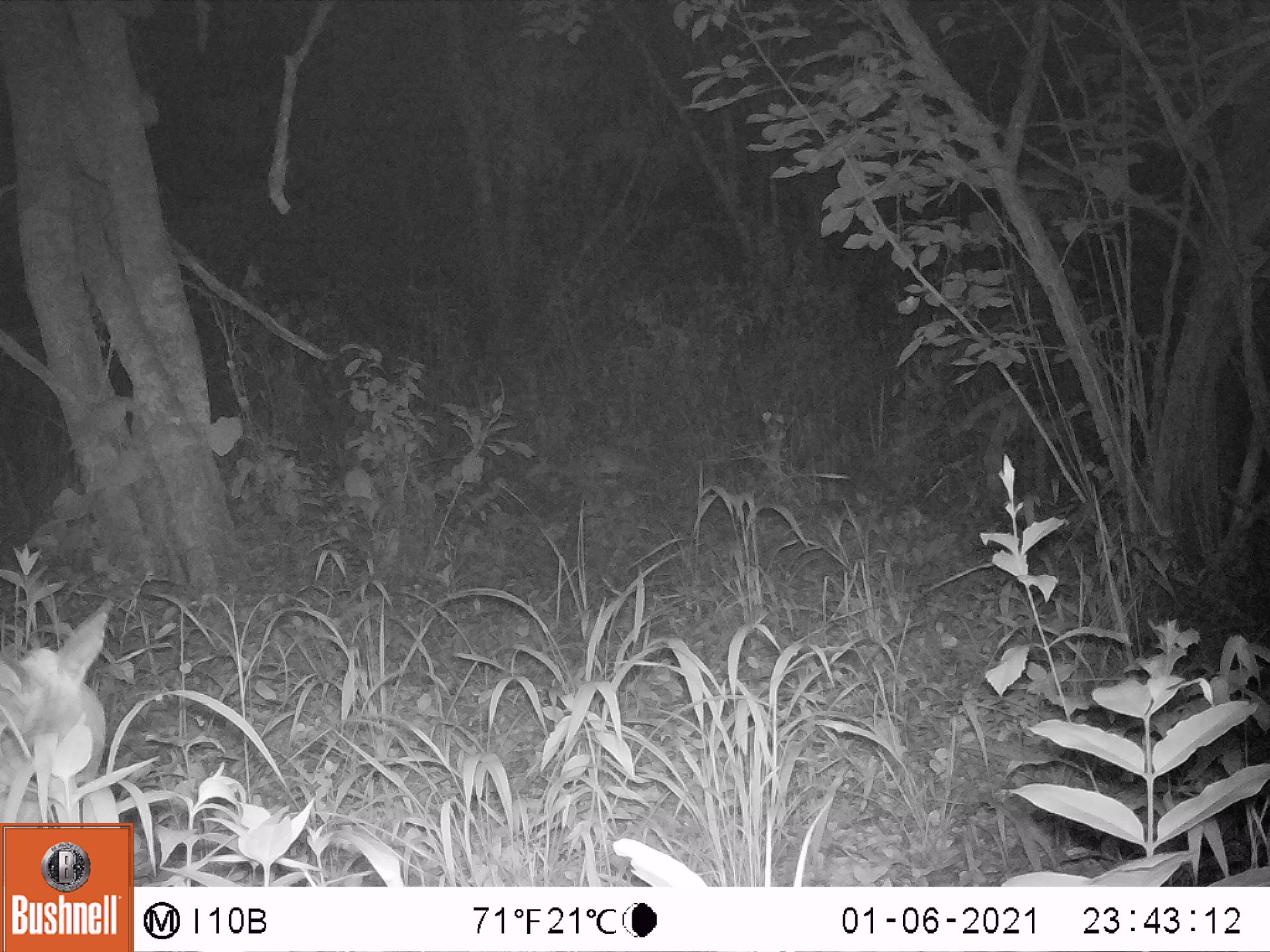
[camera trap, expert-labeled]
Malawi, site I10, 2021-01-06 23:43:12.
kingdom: Animalia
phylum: Chordata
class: Mammalia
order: Artiodactyla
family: Bovidae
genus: Sylvicapra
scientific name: Sylvicapra grimmia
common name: common duiker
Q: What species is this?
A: Common duiker (Sylvicapra grimmia).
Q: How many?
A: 1.